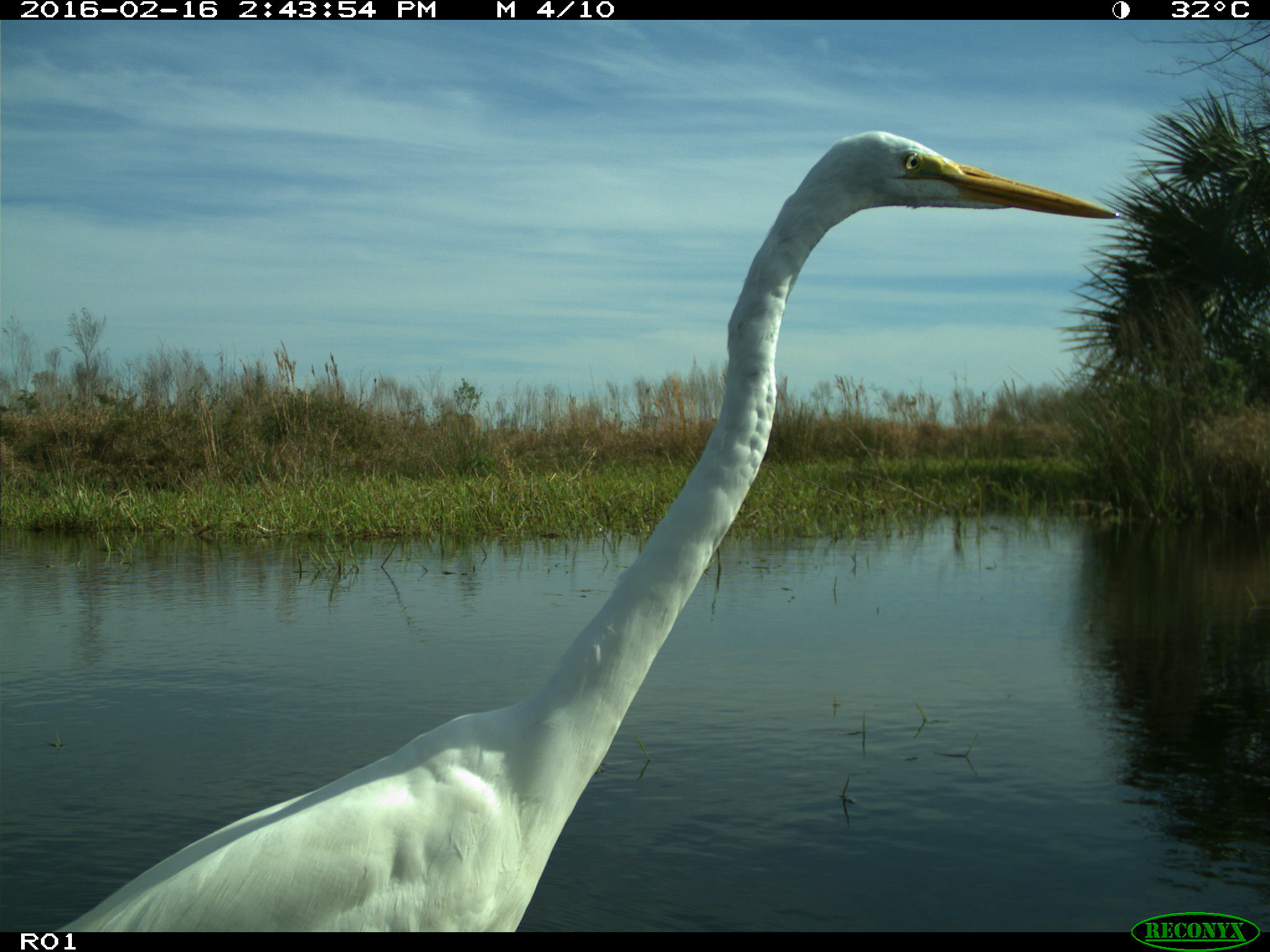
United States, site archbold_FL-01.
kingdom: Animalia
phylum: Chordata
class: Aves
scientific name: Aves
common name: birds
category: unidentified bird